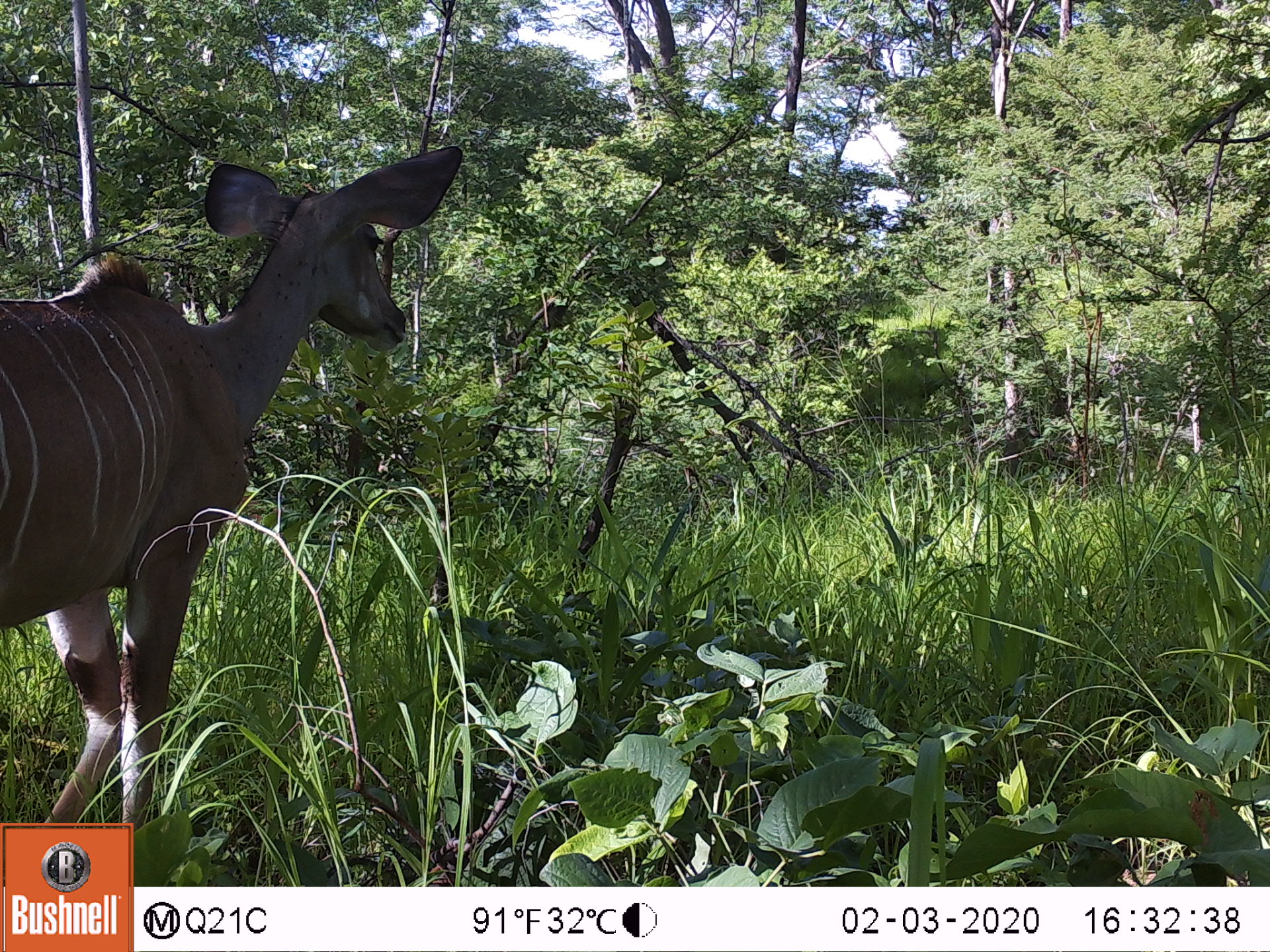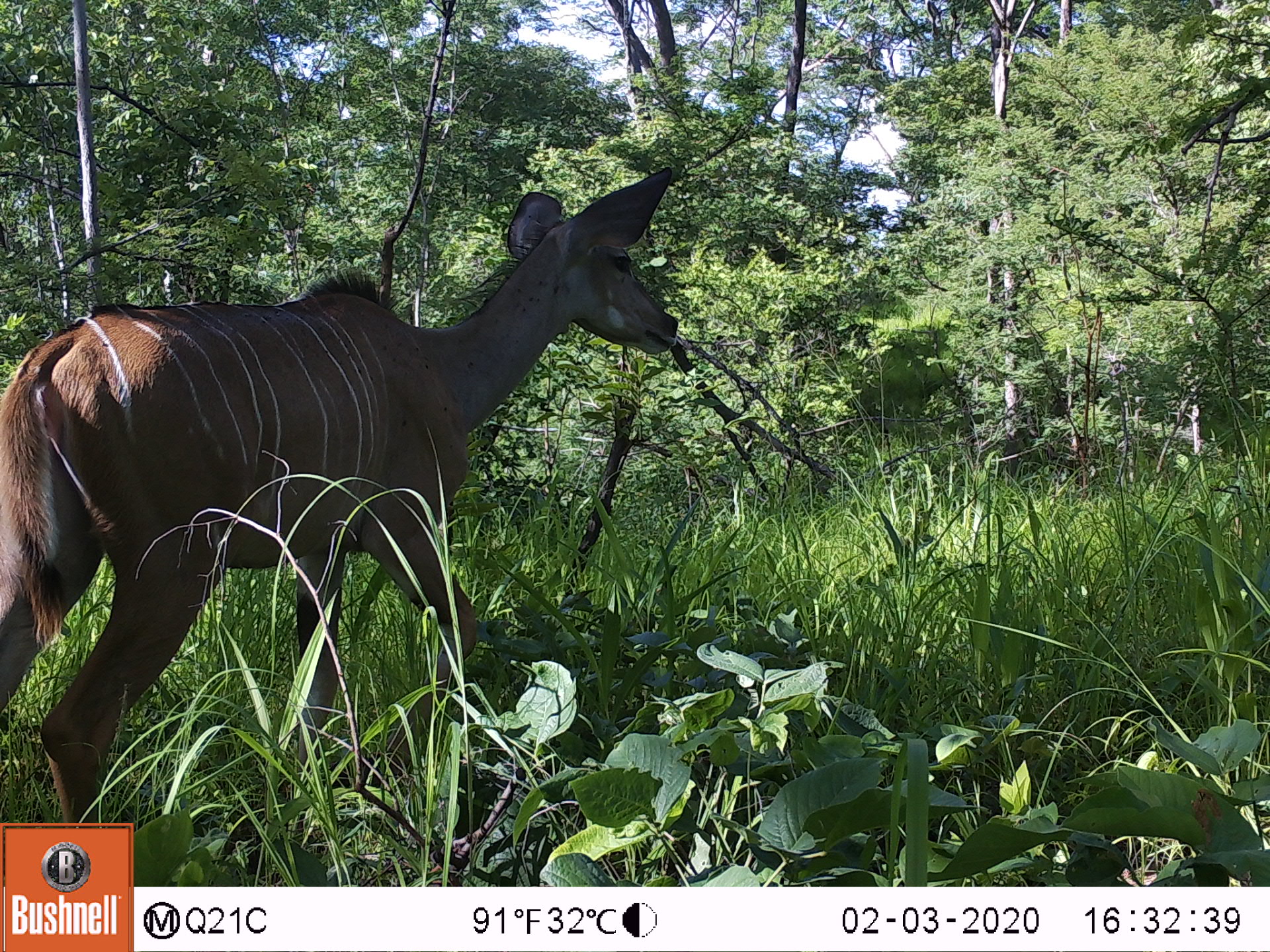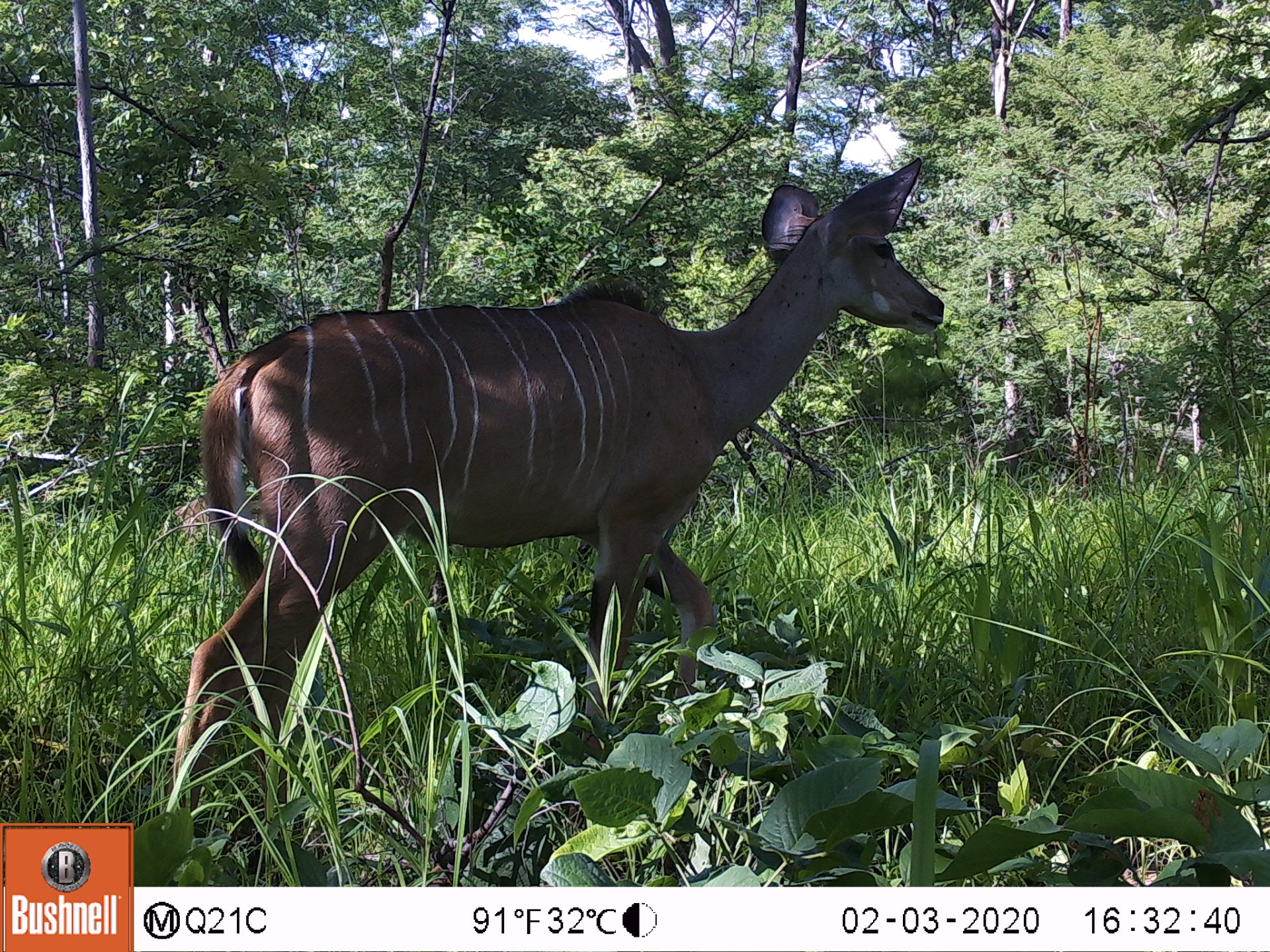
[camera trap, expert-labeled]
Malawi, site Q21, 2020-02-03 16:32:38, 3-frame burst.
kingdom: Animalia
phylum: Chordata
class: Mammalia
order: Artiodactyla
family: Bovidae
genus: Tragelaphus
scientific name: Tragelaphus strepsiceros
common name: greater kudu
Greater kudu (Tragelaphus strepsiceros), count 1.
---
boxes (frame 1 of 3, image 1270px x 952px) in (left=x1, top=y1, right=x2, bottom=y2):
greater kudu: (left=3, top=130, right=475, bottom=818)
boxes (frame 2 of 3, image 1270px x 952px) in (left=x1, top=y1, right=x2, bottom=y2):
greater kudu: (left=0, top=150, right=693, bottom=813)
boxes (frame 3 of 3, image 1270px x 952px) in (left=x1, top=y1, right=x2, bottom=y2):
greater kudu: (left=163, top=151, right=949, bottom=823)